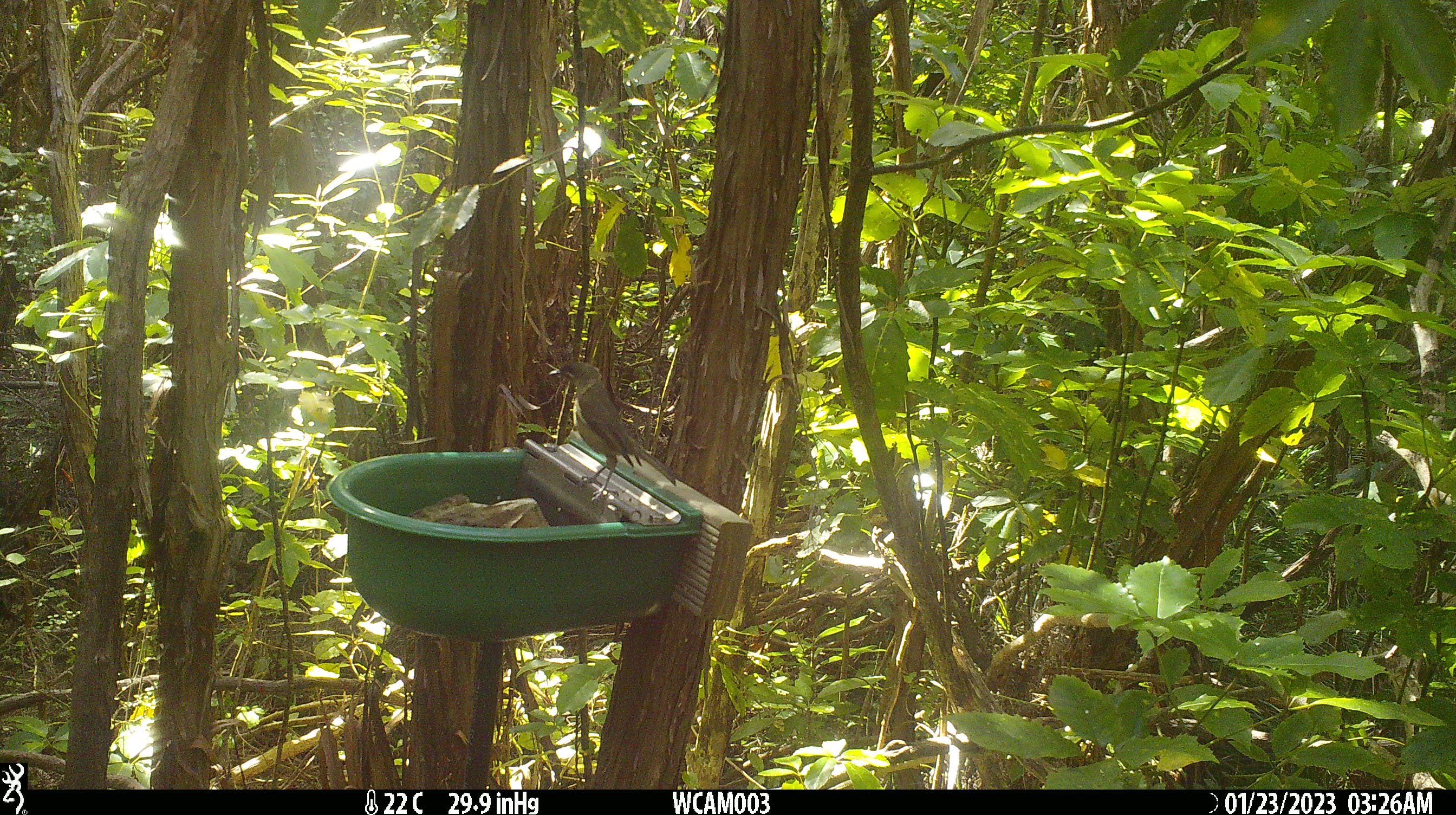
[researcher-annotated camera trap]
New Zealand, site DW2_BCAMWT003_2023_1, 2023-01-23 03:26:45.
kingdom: Animalia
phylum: Chordata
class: Aves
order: Passeriformes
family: Meliphagidae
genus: Anthornis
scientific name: Anthornis melanura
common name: new zealand bellbird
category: bellbird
Bellbird (new zealand bellbird) (Anthornis melanura).